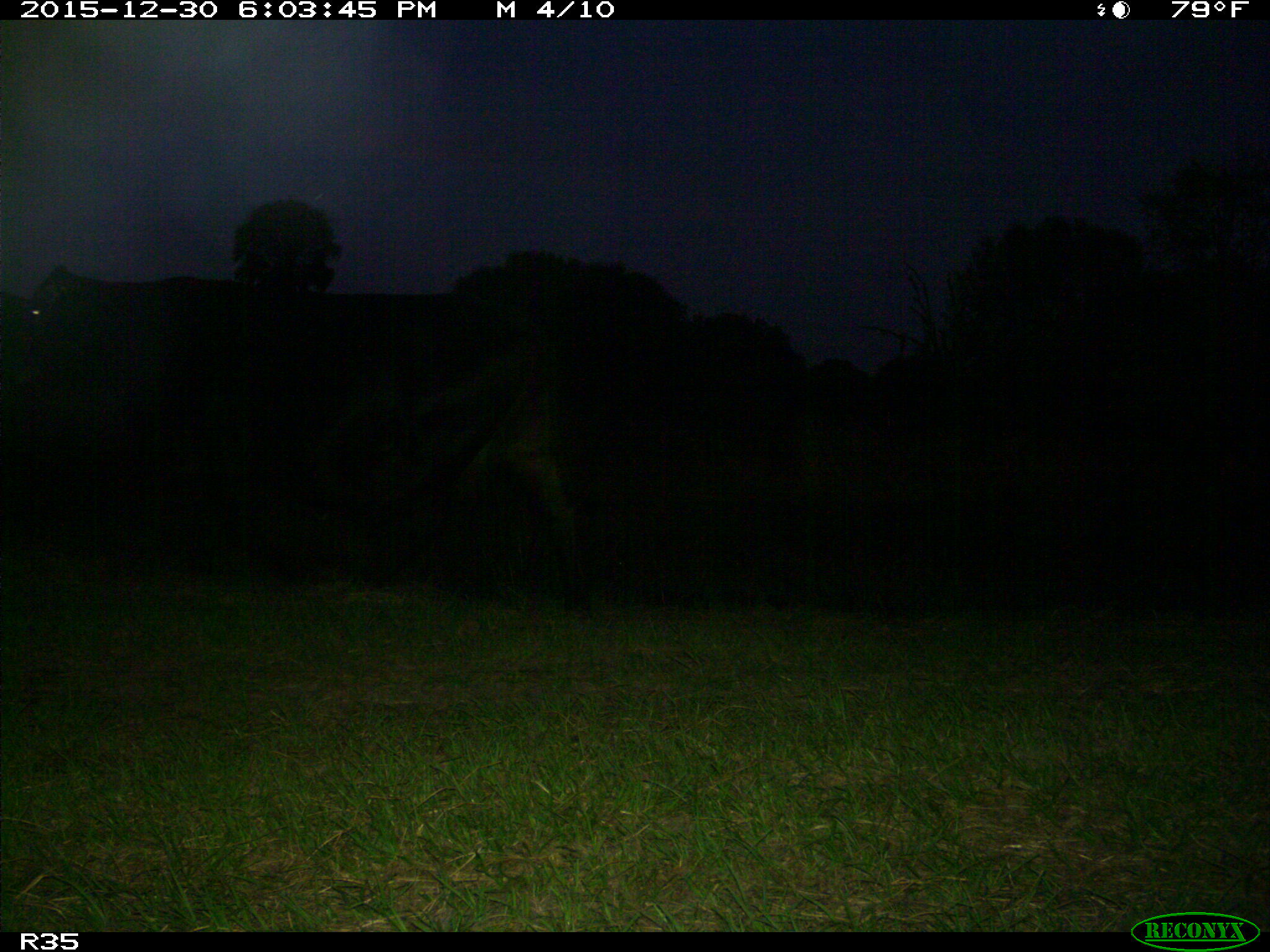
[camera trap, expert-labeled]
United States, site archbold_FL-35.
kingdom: Animalia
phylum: Chordata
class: Mammalia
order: Artiodactyla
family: Bovidae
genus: Bos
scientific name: Bos taurus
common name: domestic cow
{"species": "Bos taurus (domestic cow)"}